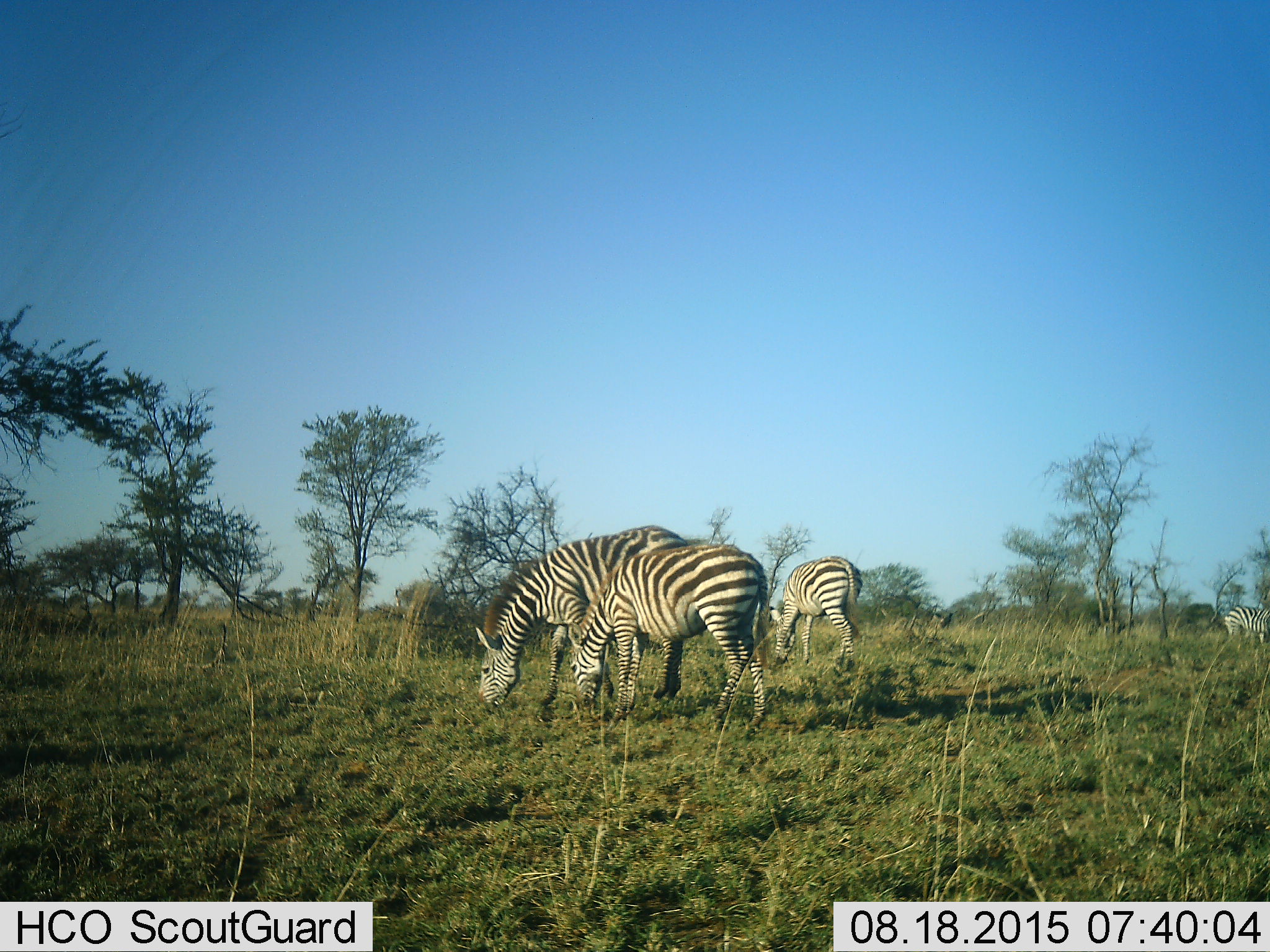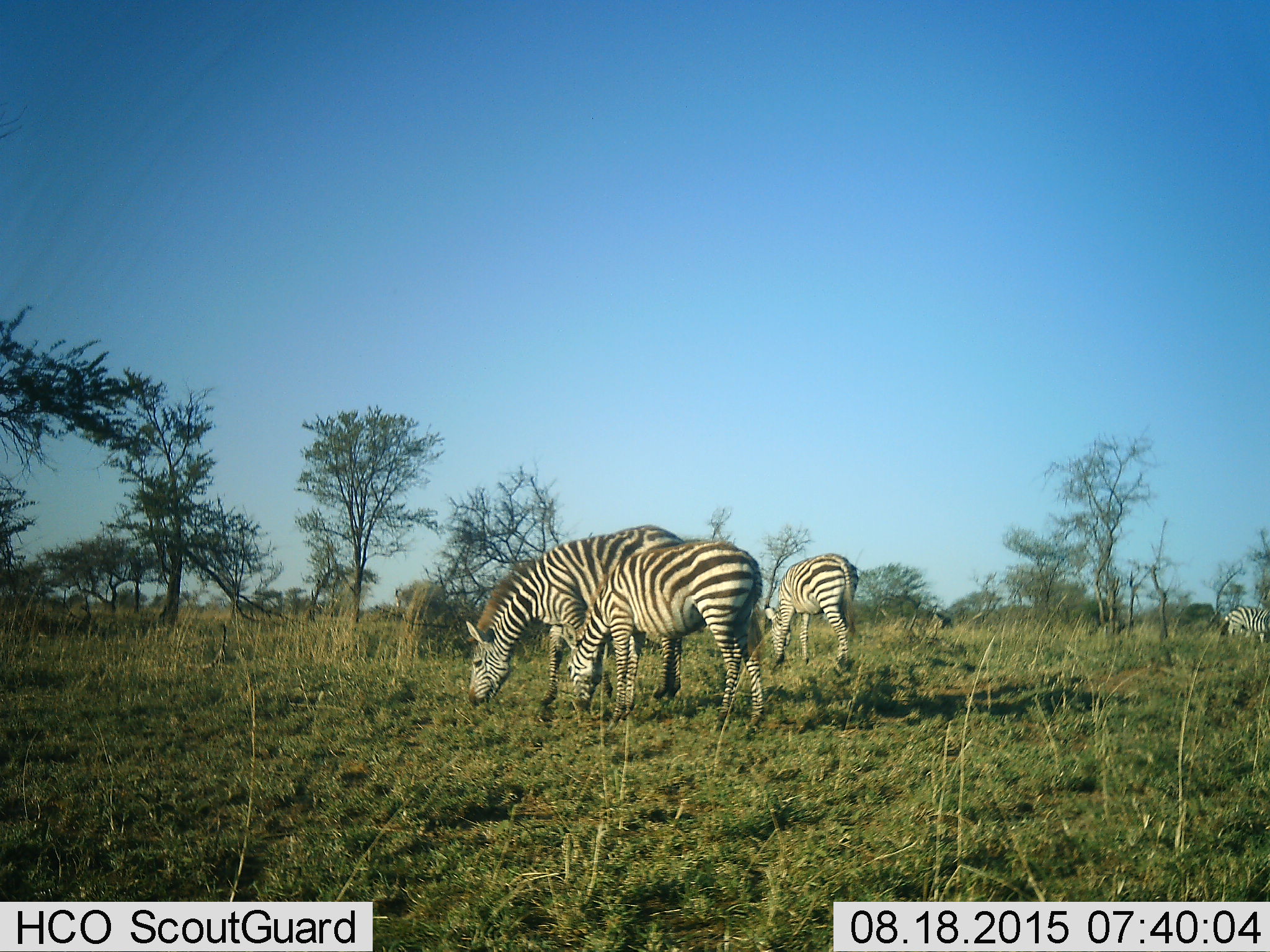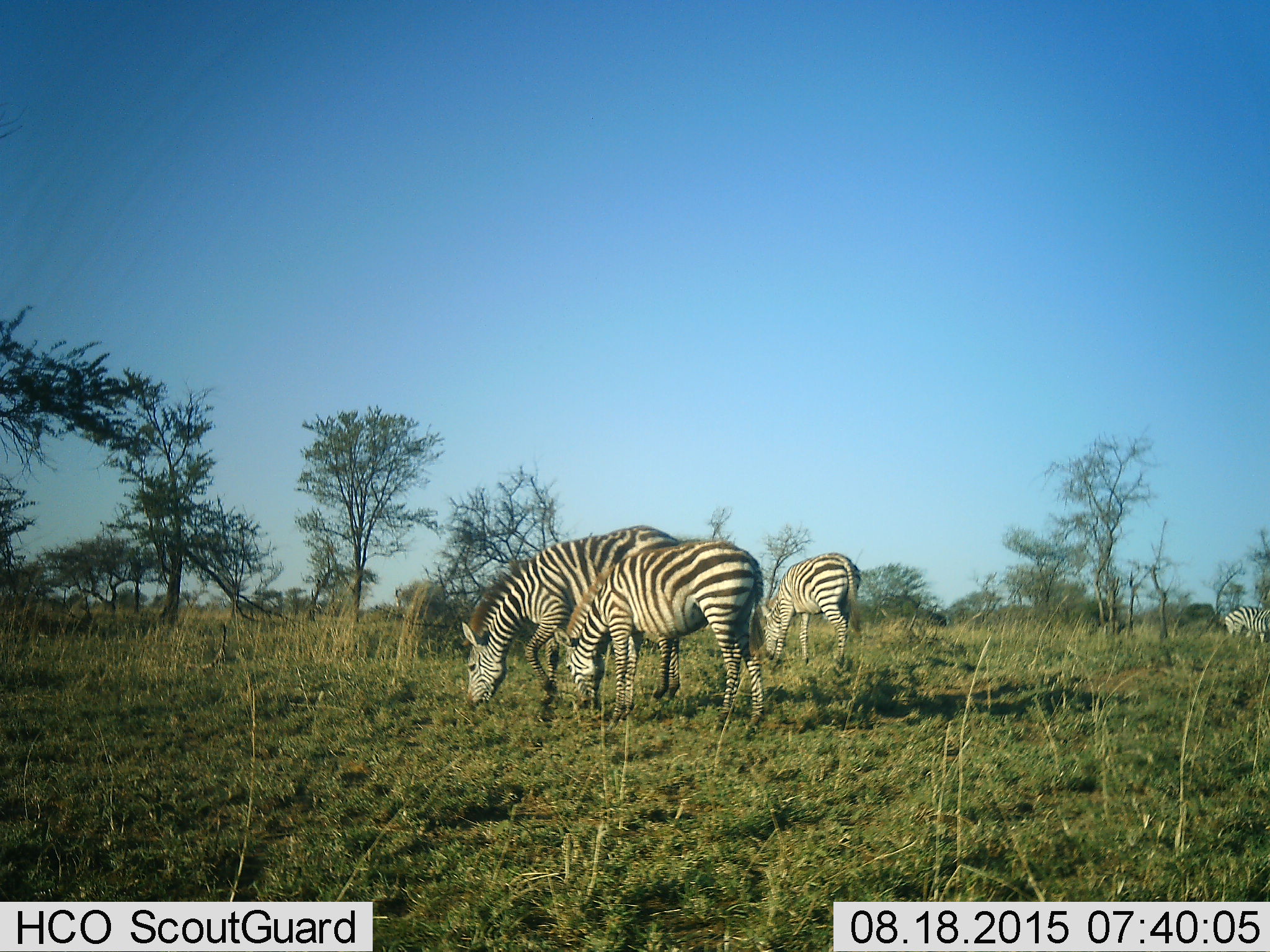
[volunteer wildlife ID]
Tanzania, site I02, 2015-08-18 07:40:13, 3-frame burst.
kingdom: Animalia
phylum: Chordata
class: Mammalia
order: Perissodactyla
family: Equidae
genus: Equus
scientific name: Equus quagga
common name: plains zebra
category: zebra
Zebra (plains zebra) (Equus quagga), count 4. Behavior (volunteer vote fractions): standing 20%, resting 0%, moving 20%, interacting 0%. Young present (vote fraction): 10%. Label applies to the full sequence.